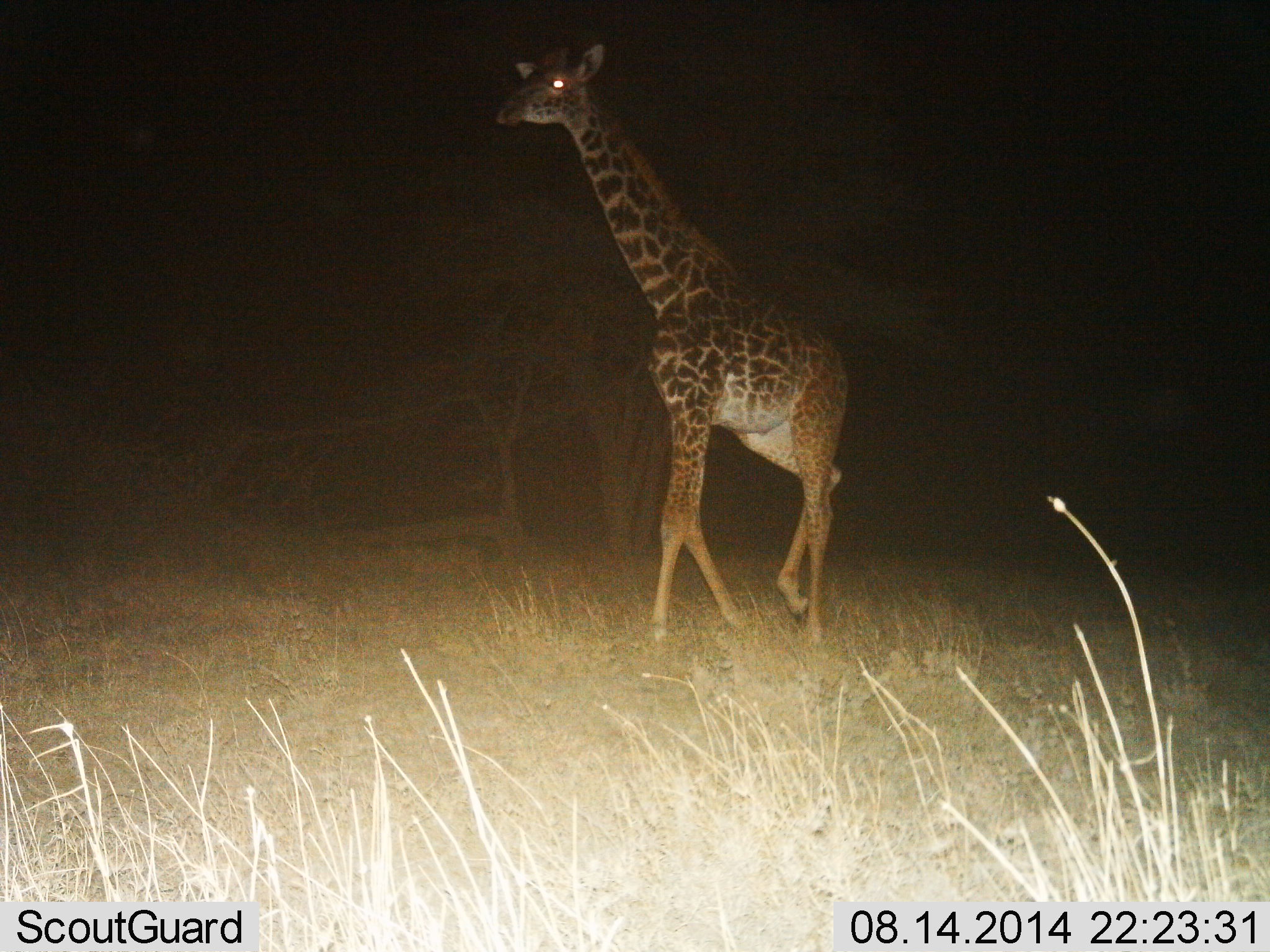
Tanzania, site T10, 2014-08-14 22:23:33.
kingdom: Animalia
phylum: Chordata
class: Mammalia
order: Artiodactyla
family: Giraffidae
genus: Giraffa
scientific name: Giraffa camelopardalis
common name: giraffe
Giraffe (Giraffa camelopardalis), count 1. Behavior (volunteer vote fractions): standing 10%, resting 0%, moving 100%, interacting 0%. Young present (vote fraction): 10%. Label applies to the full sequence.